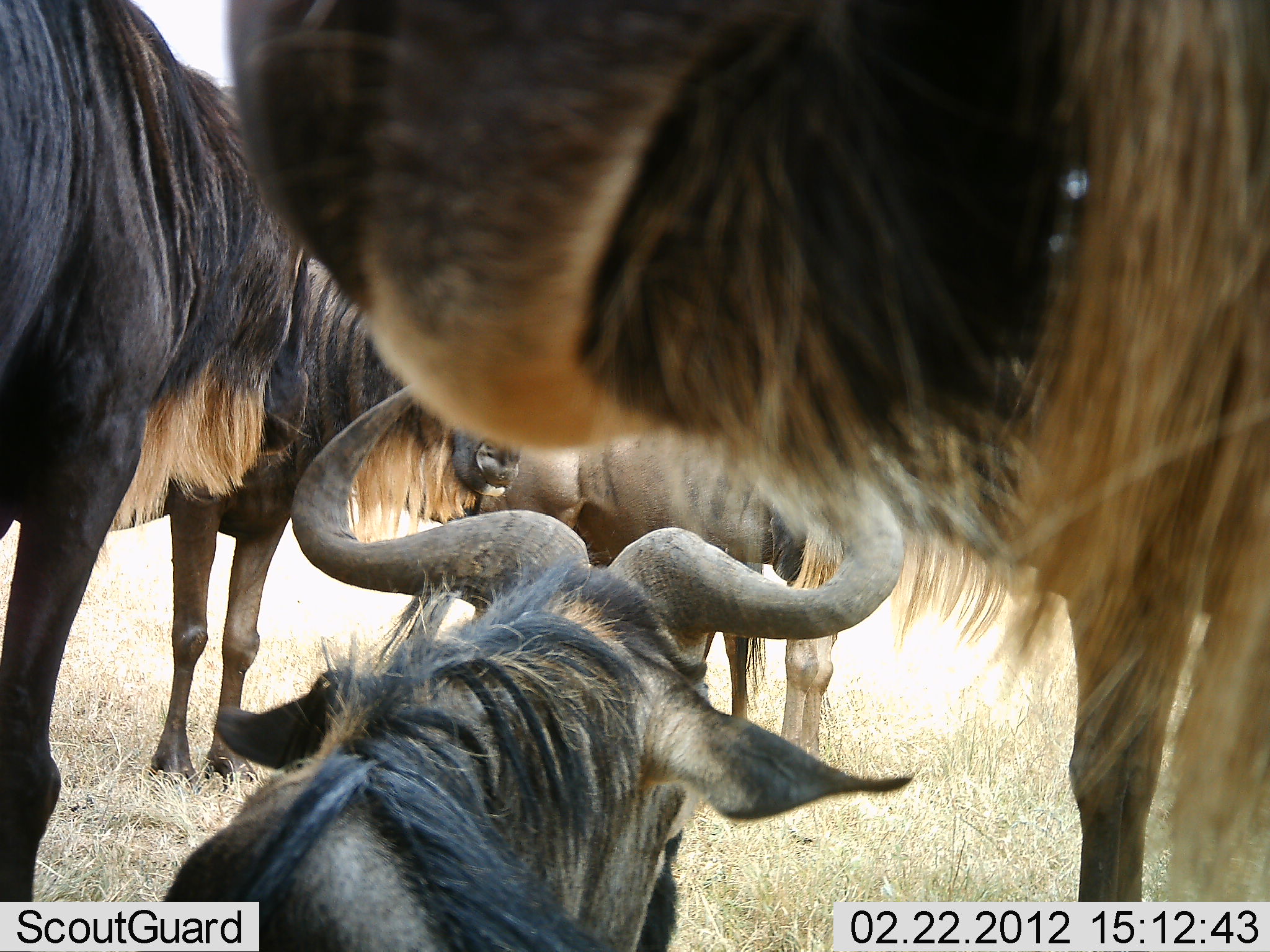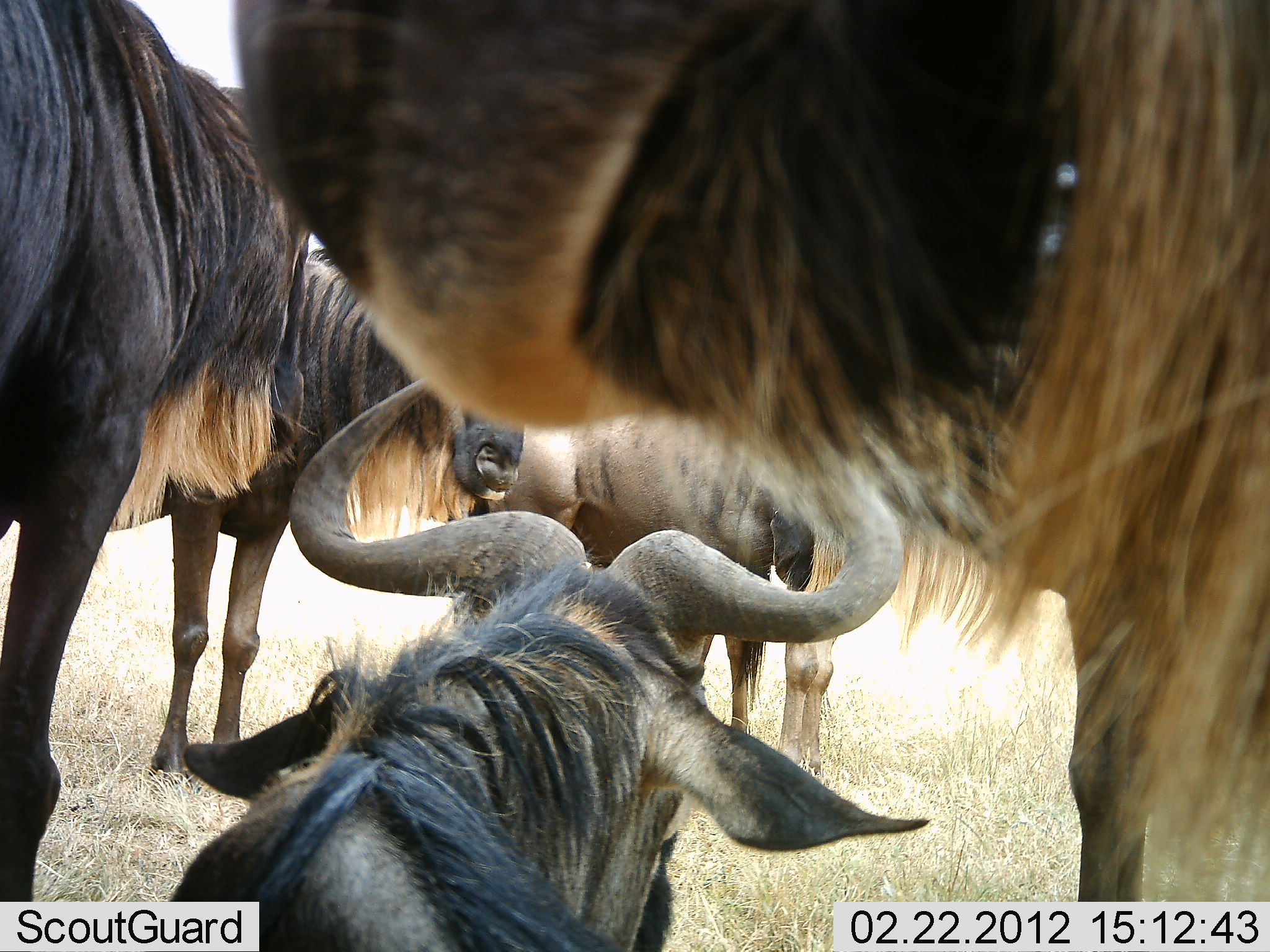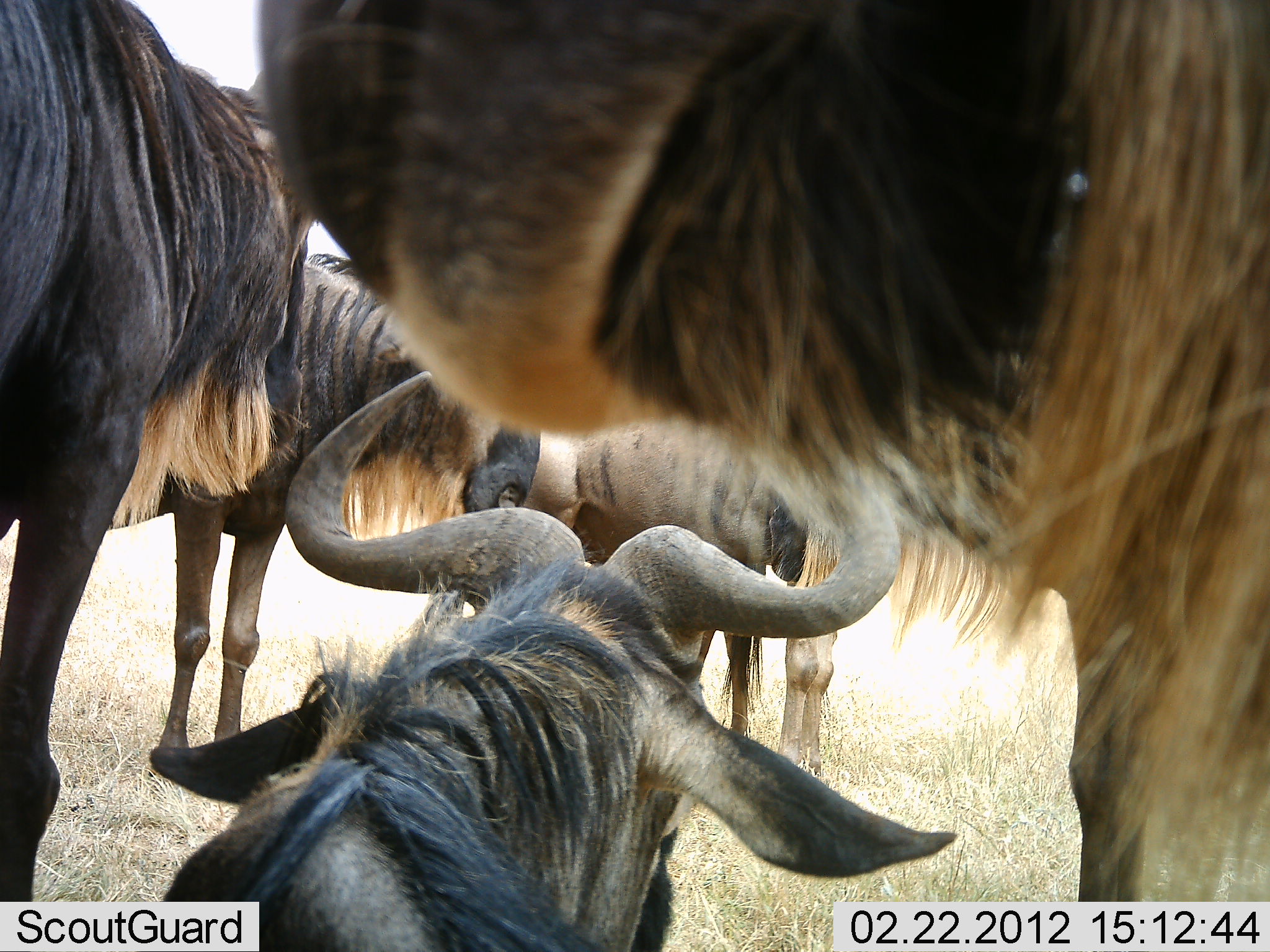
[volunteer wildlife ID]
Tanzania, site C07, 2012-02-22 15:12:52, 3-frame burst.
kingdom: Animalia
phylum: Chordata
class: Mammalia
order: Artiodactyla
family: Bovidae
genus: Connochaetes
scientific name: Connochaetes taurinus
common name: blue wildebeest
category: wildebeest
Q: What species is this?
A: Wildebeest (blue wildebeest) (Connochaetes taurinus).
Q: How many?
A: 5.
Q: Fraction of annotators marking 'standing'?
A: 83%.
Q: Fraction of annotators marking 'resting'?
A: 70%.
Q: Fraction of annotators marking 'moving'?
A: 0%.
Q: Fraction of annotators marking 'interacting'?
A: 4%.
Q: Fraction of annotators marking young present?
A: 13%.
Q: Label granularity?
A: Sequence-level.